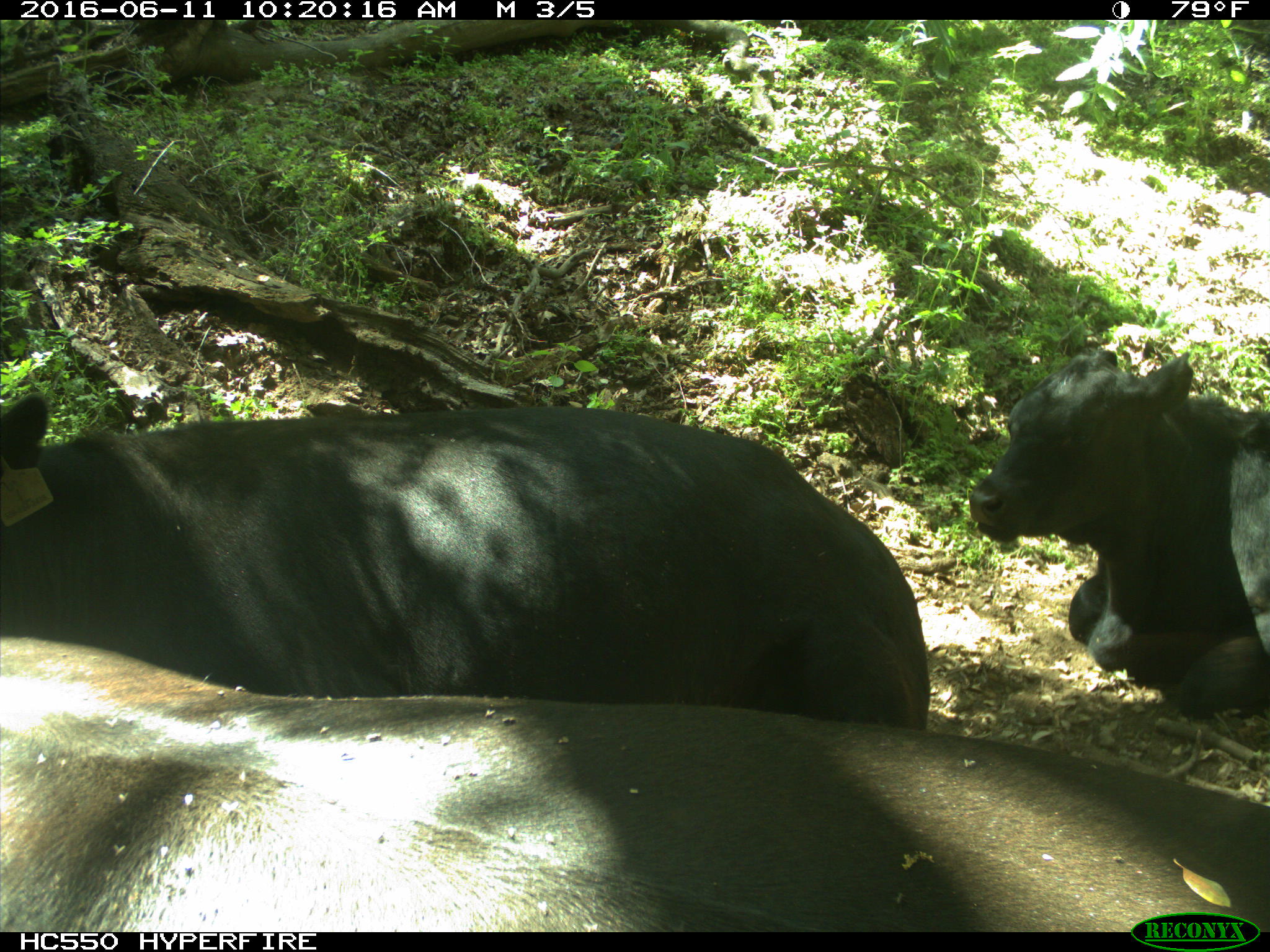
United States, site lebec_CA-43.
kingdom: Animalia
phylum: Chordata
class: Mammalia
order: Artiodactyla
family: Bovidae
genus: Bos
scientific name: Bos taurus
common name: domestic cow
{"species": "Bos taurus (domestic cow)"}